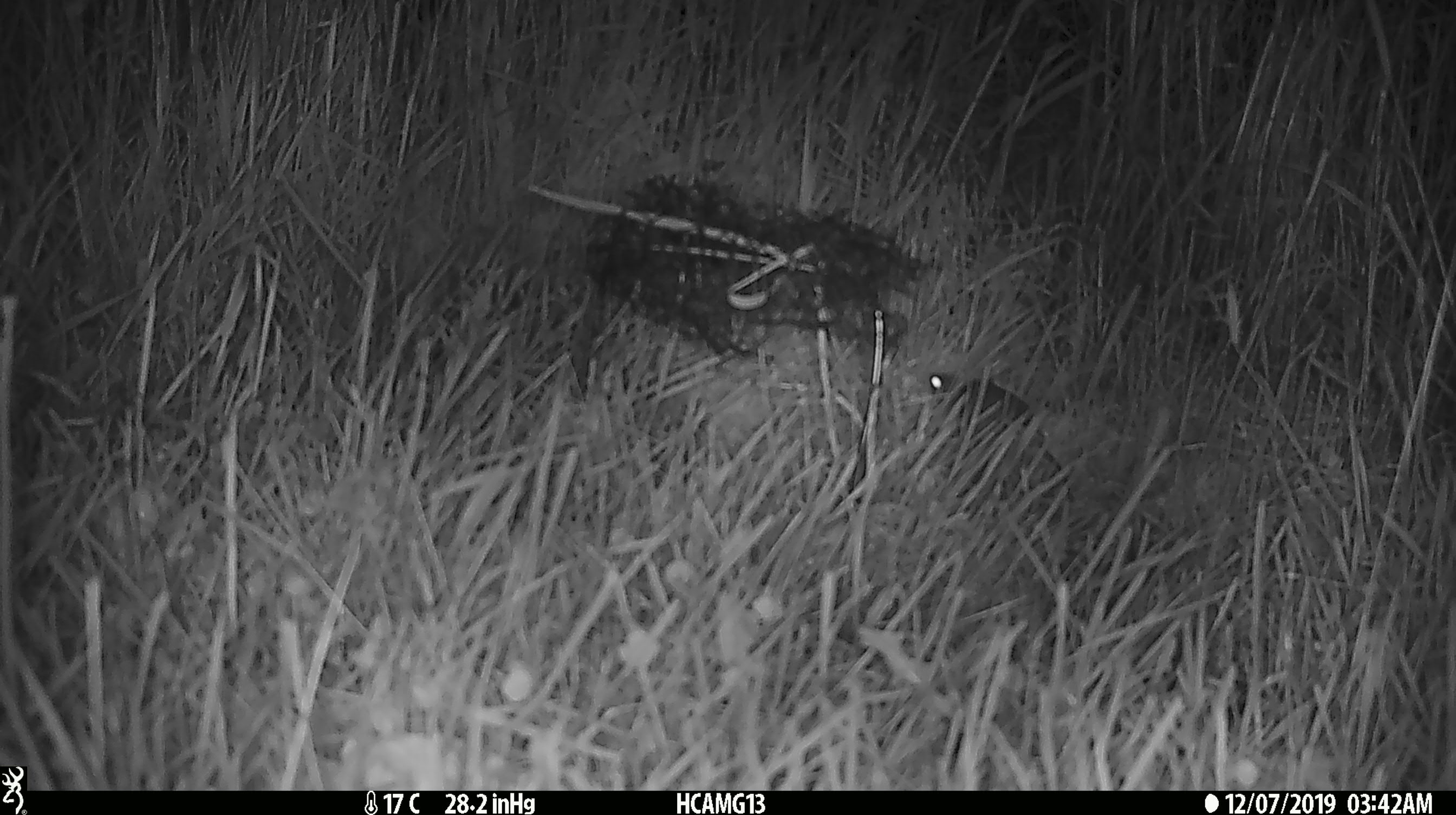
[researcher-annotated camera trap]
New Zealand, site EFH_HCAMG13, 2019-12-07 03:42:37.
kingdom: Animalia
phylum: Chordata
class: Mammalia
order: Rodentia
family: Muridae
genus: Mus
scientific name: Mus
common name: mouse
Mouse (Mus).